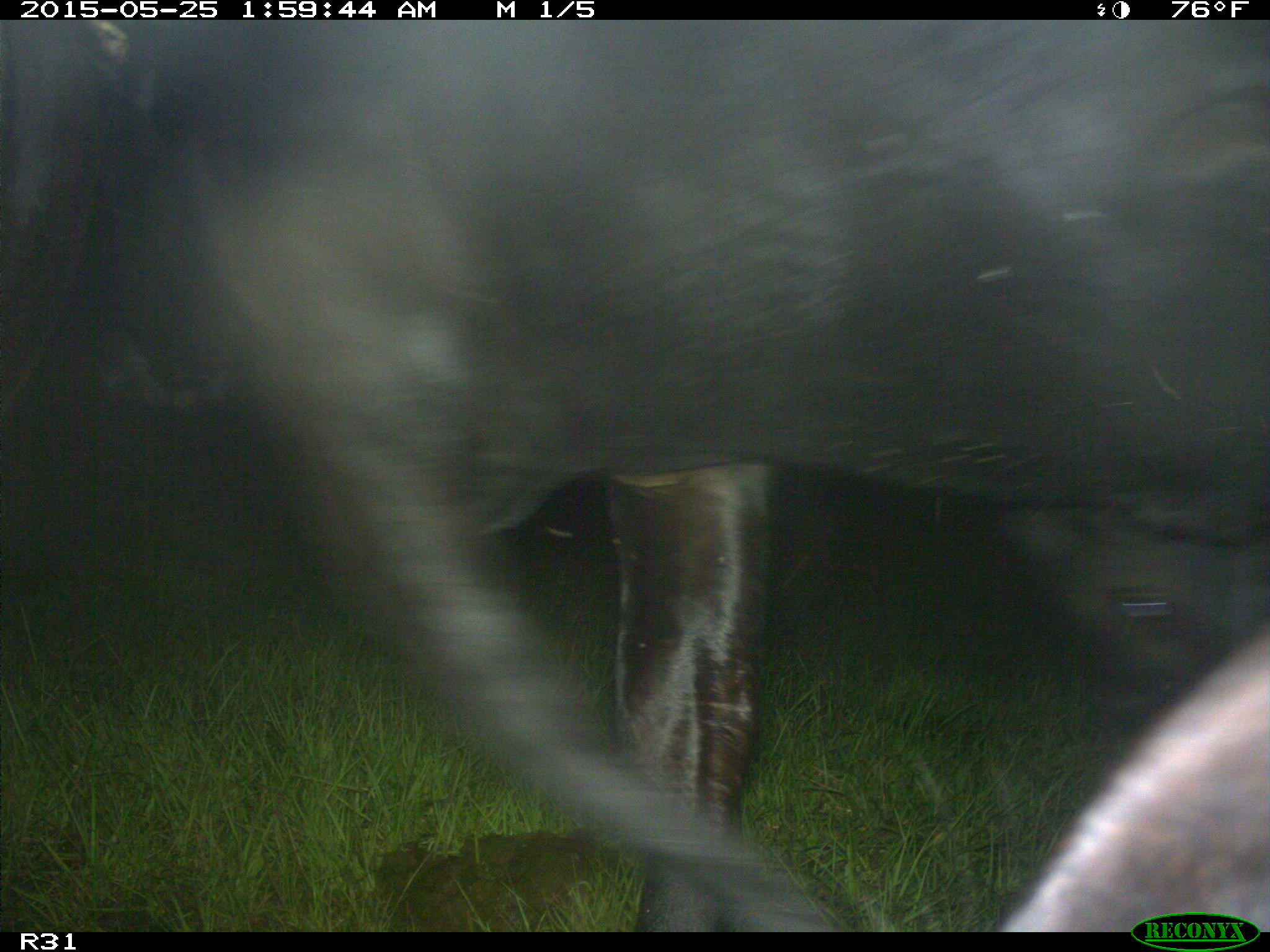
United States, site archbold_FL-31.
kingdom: Animalia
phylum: Chordata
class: Mammalia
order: Artiodactyla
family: Bovidae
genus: Bos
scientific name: Bos taurus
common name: domestic cow